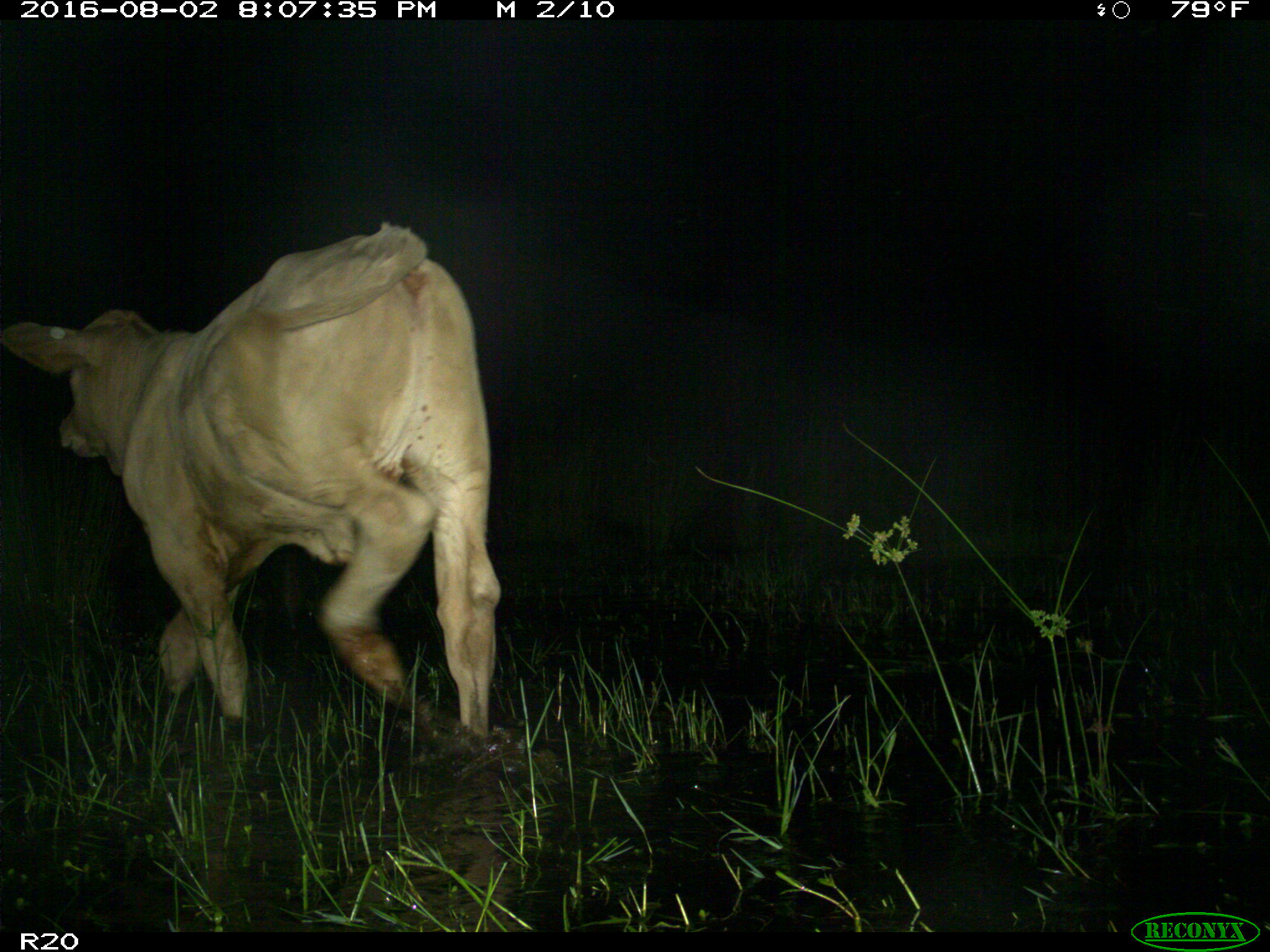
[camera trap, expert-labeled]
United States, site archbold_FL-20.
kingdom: Animalia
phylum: Chordata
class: Mammalia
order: Artiodactyla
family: Bovidae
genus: Bos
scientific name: Bos taurus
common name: domestic cow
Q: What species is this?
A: Bos taurus (domestic cow).